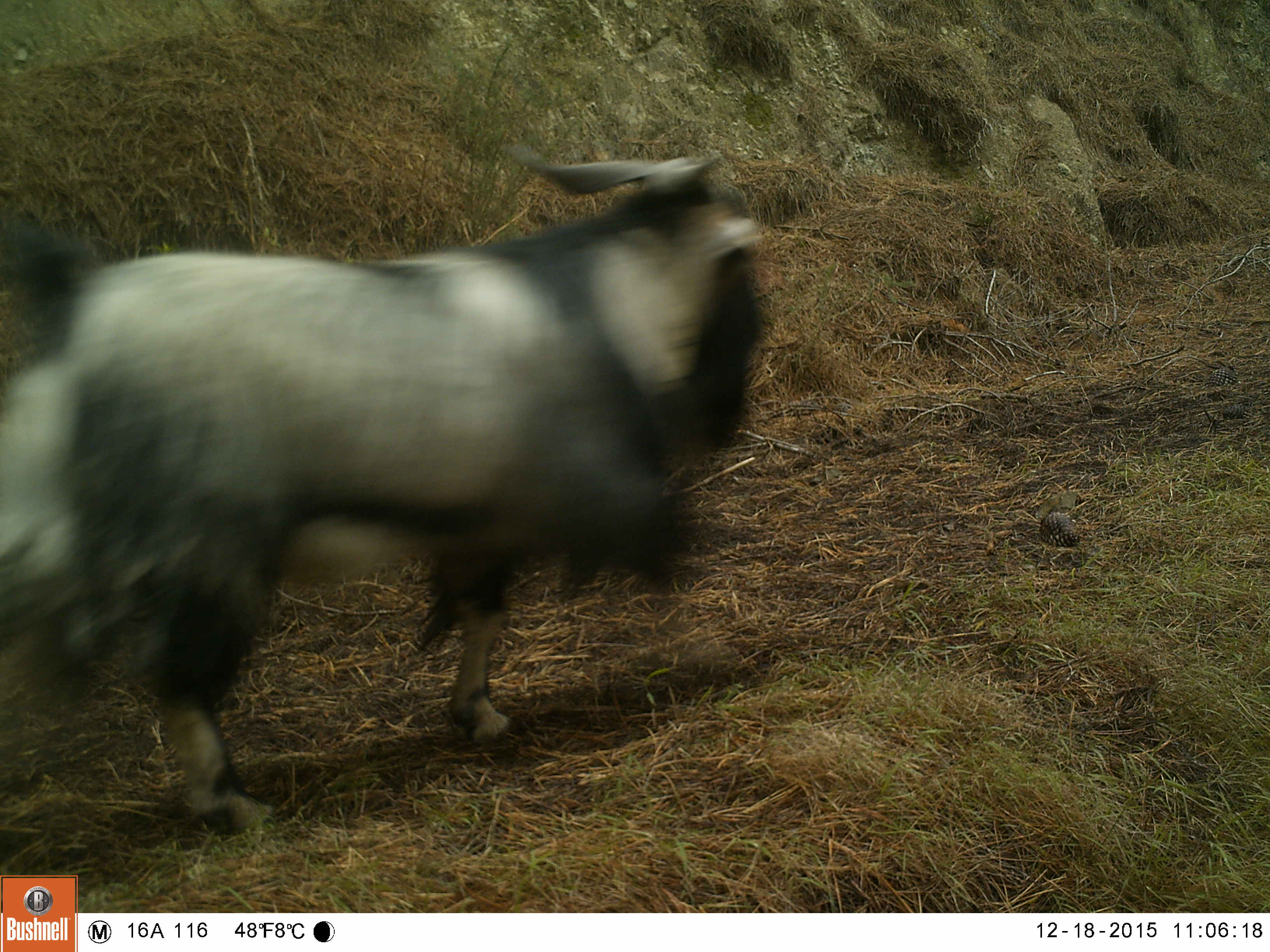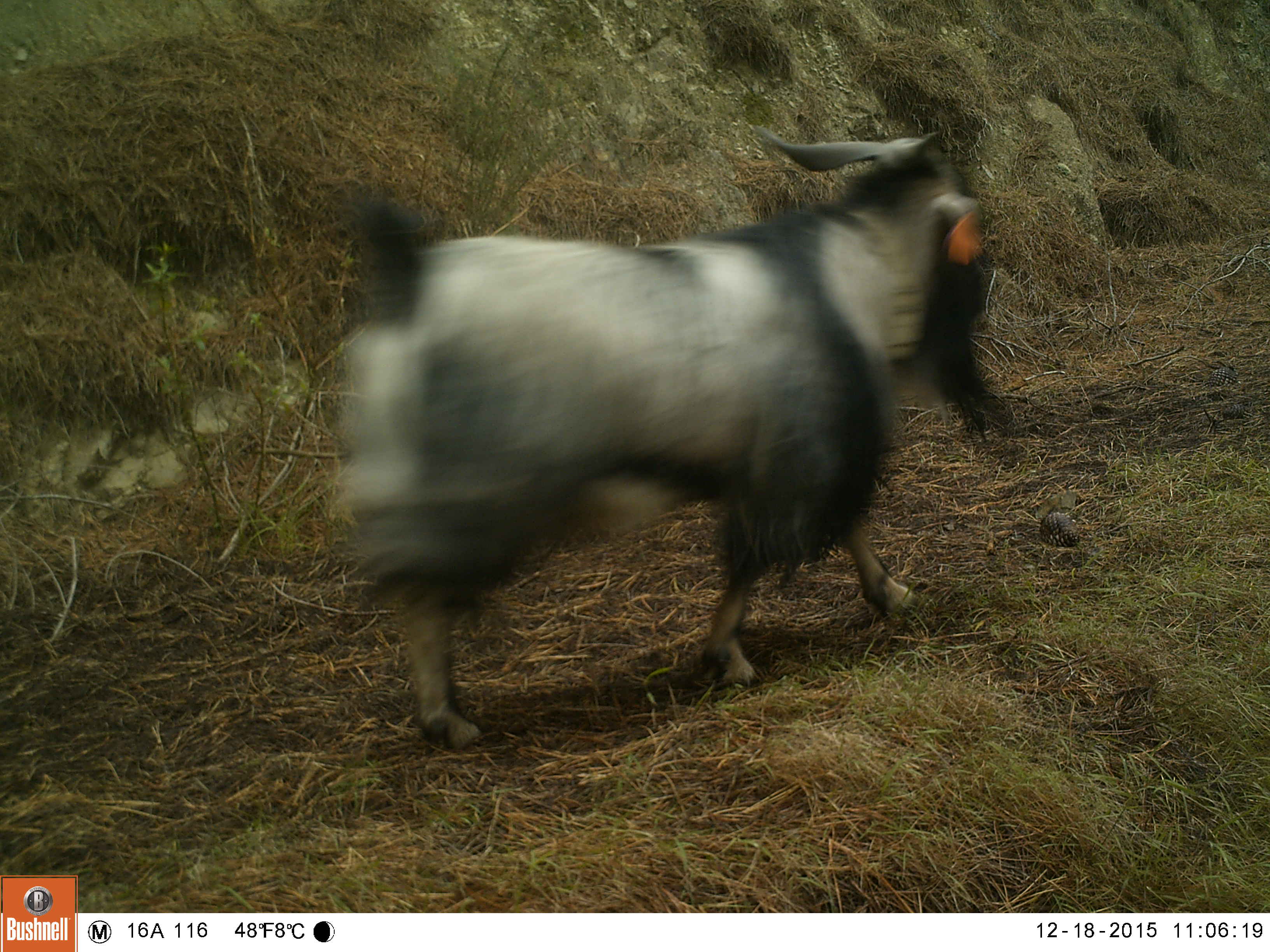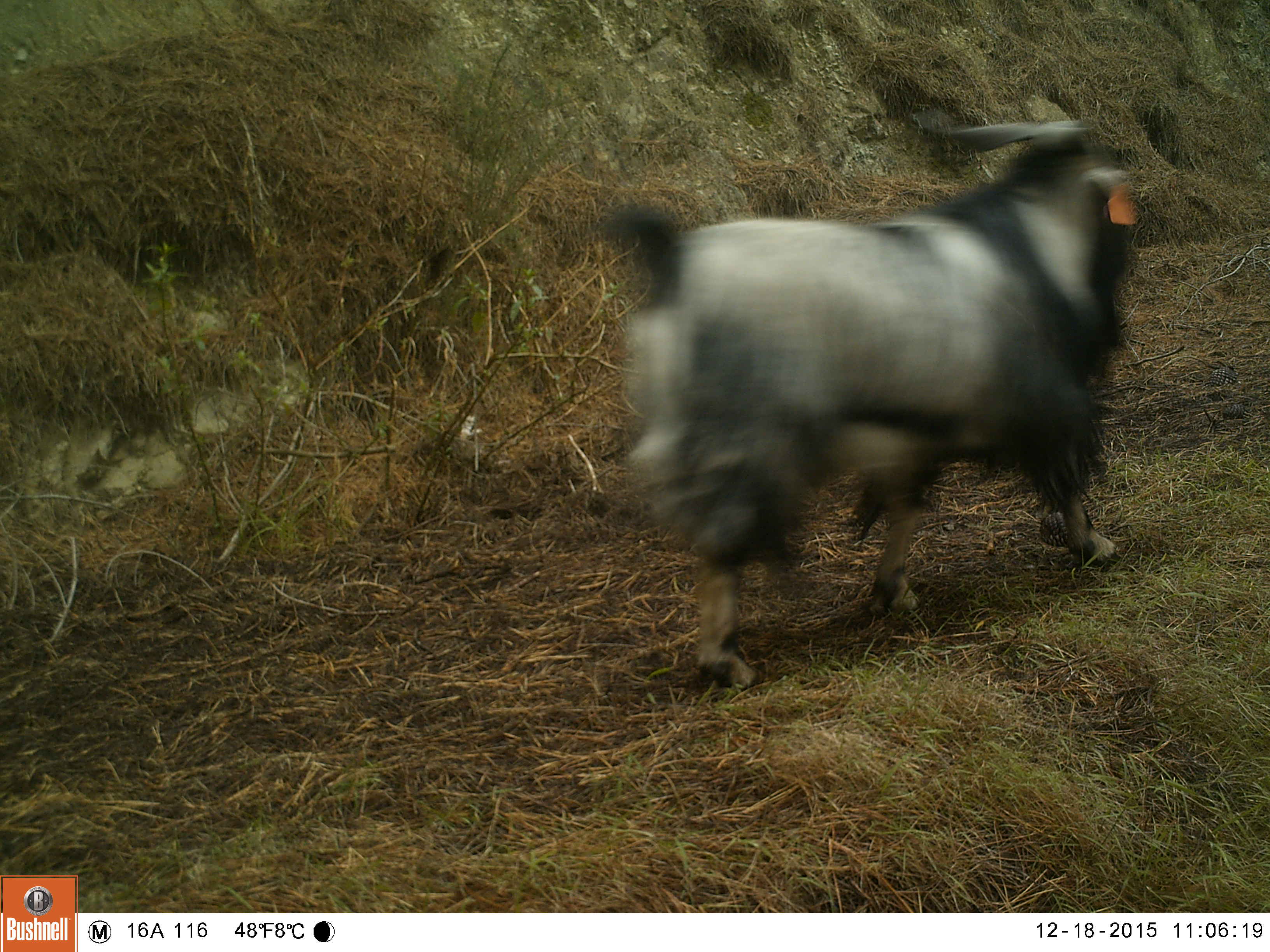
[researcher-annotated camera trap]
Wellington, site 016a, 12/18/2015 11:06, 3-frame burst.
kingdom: Animalia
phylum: Chordata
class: Mammalia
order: Artiodactyla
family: Bovidae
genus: Capra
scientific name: Capra hircus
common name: goat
Goat (Capra hircus).